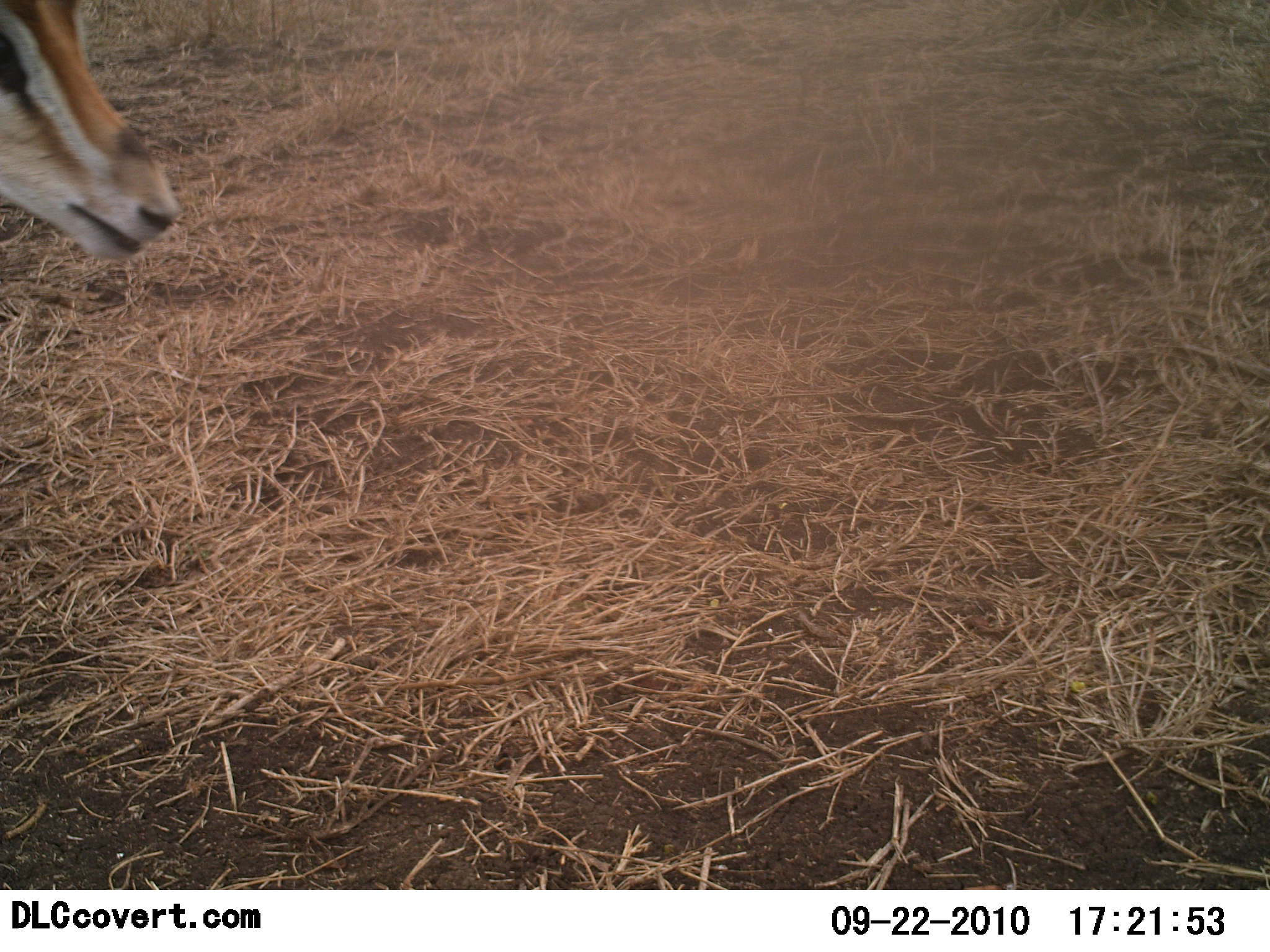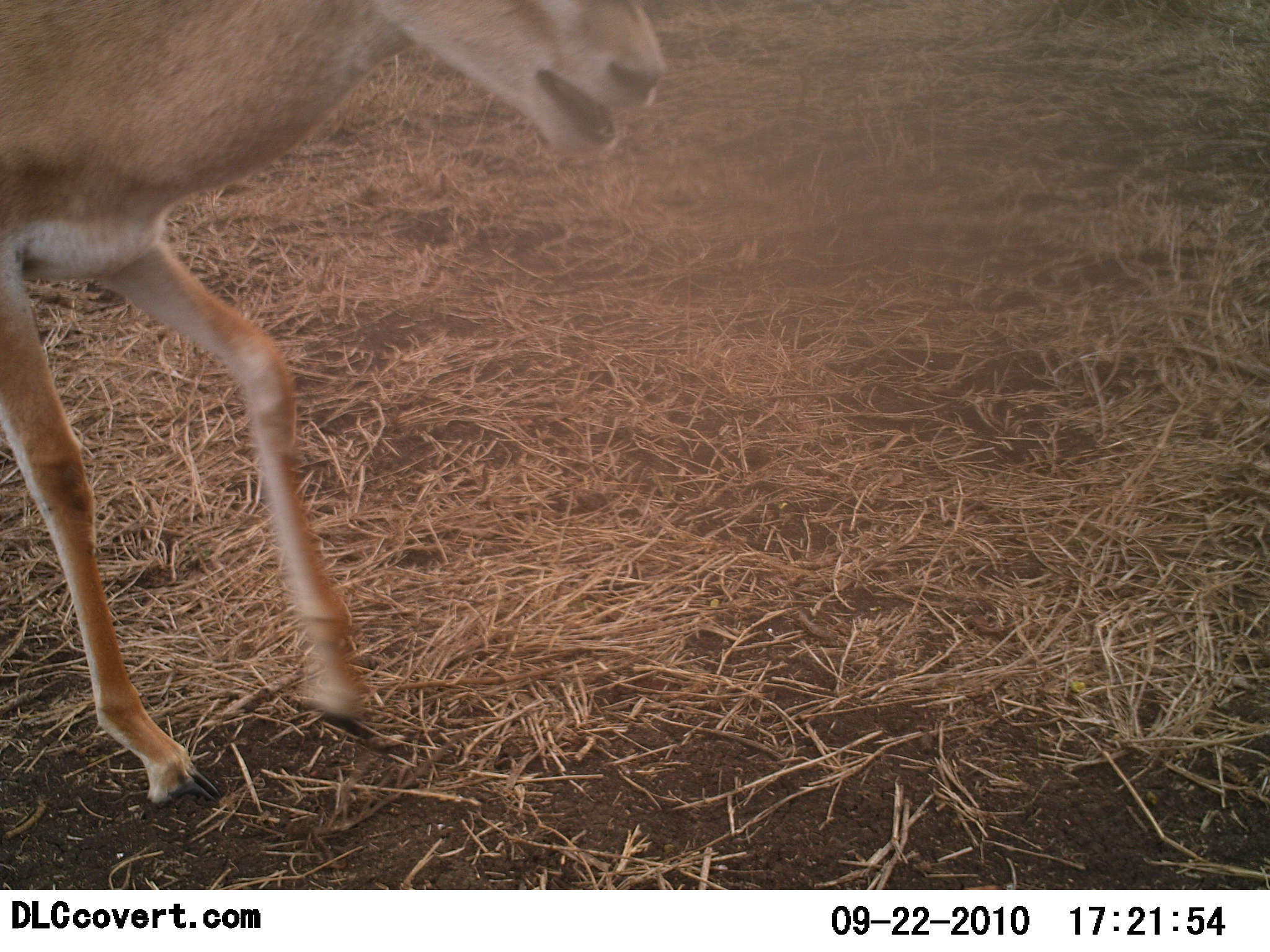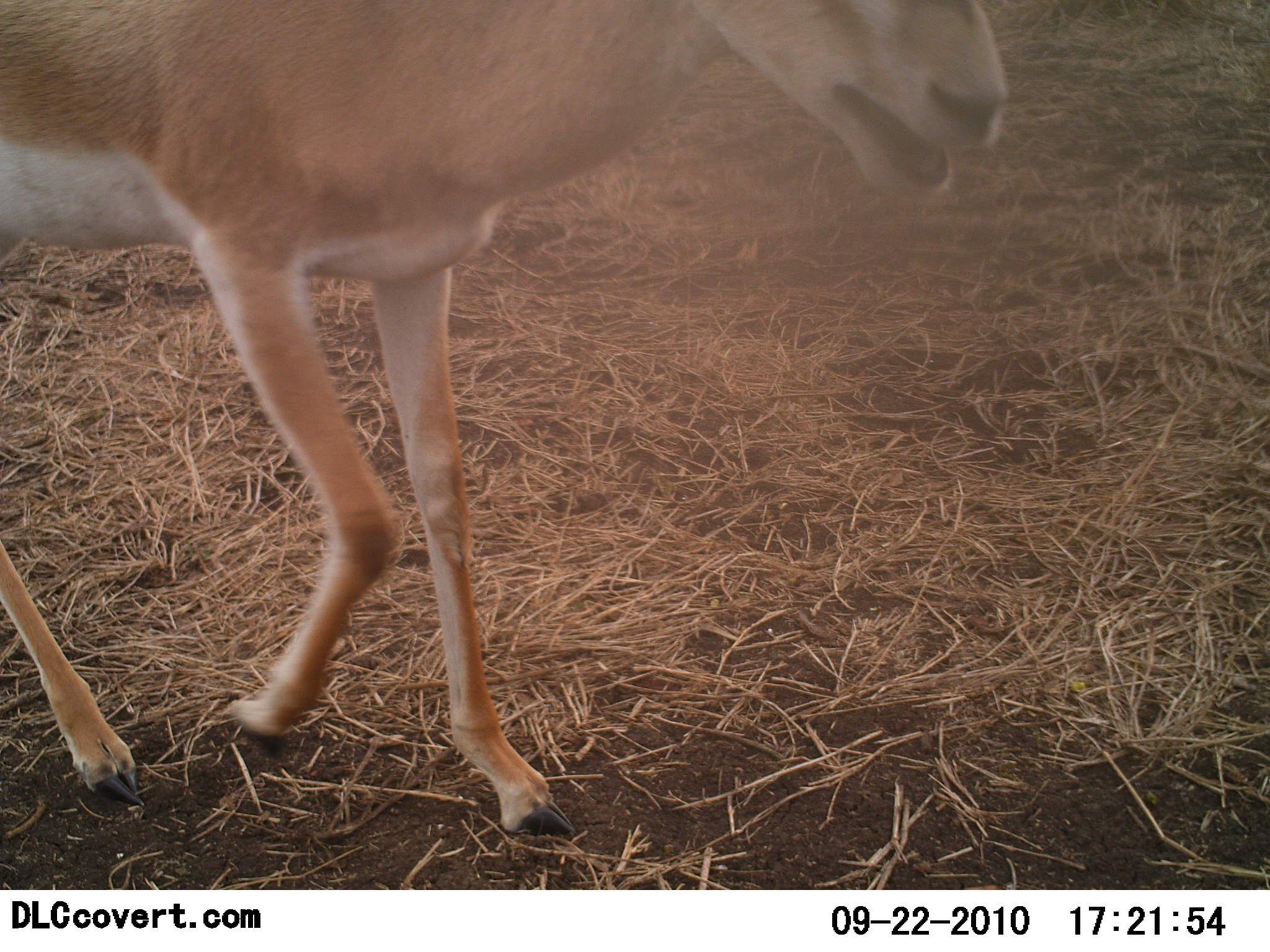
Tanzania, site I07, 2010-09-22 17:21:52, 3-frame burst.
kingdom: Animalia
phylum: Chordata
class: Mammalia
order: Artiodactyla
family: Bovidae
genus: Nanger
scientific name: Nanger granti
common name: grant's gazelle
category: gazellegrants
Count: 1.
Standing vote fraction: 14%.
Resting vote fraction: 0%.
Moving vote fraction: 93%.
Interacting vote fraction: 0%.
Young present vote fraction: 7%.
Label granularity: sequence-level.